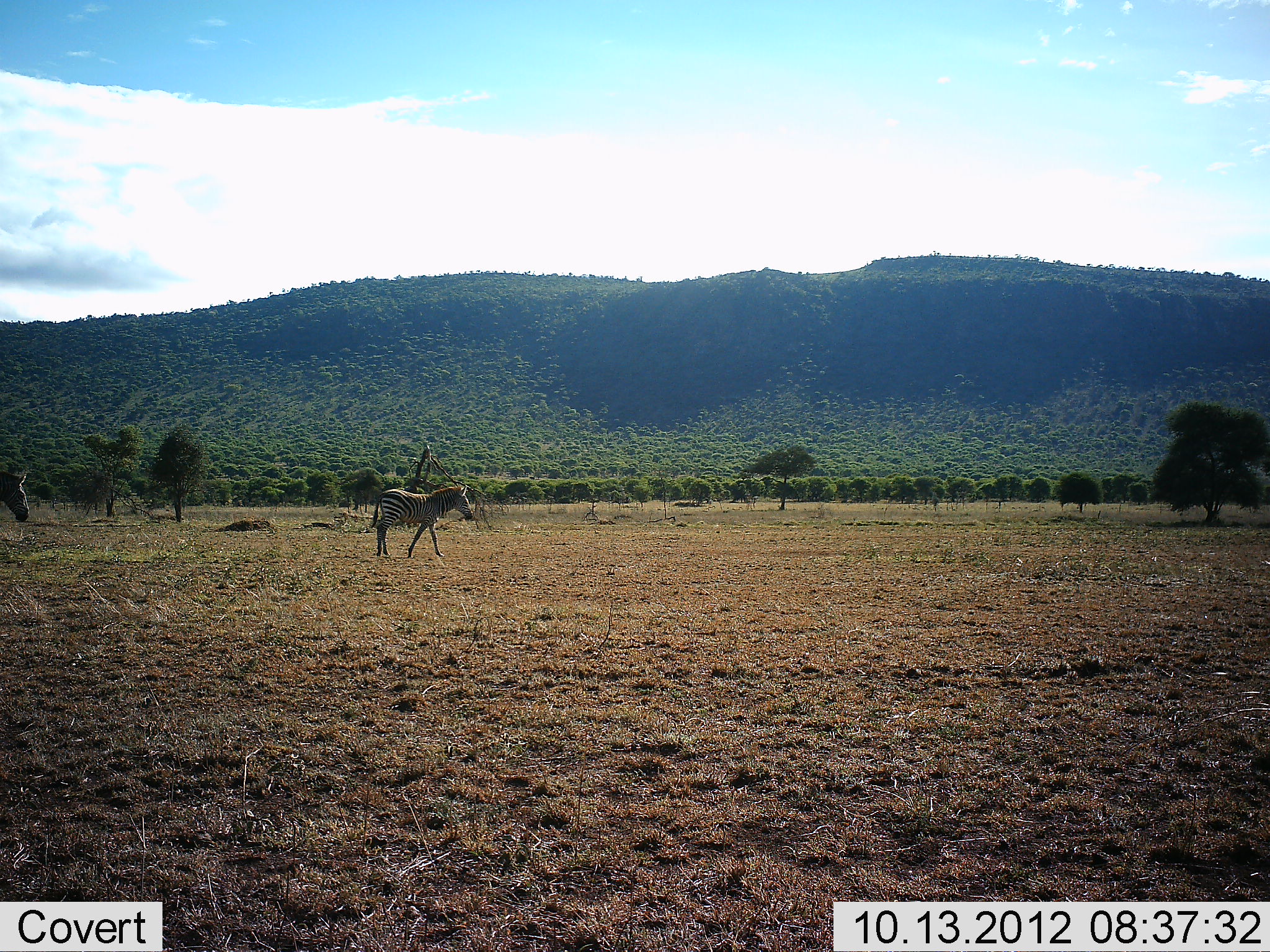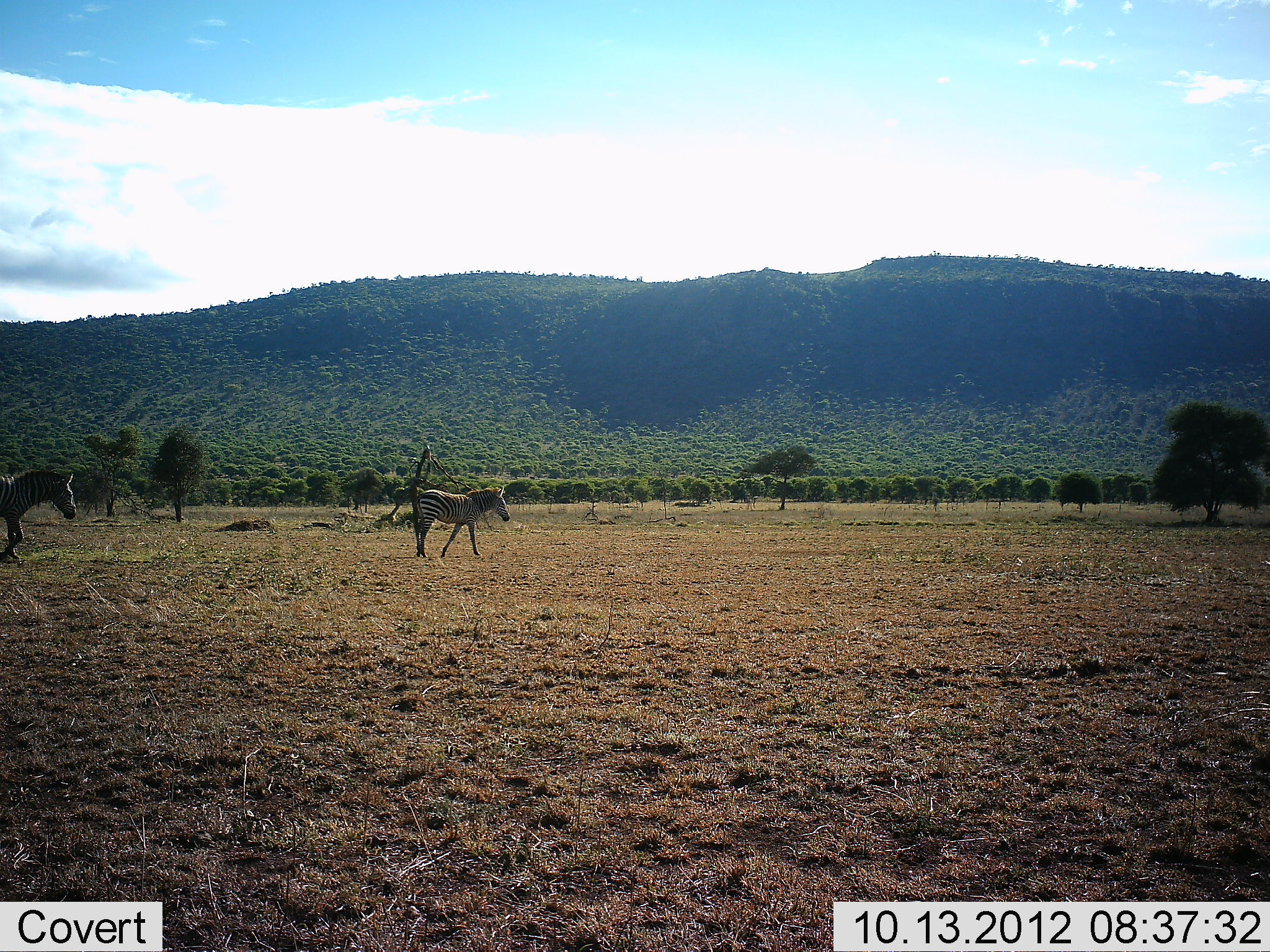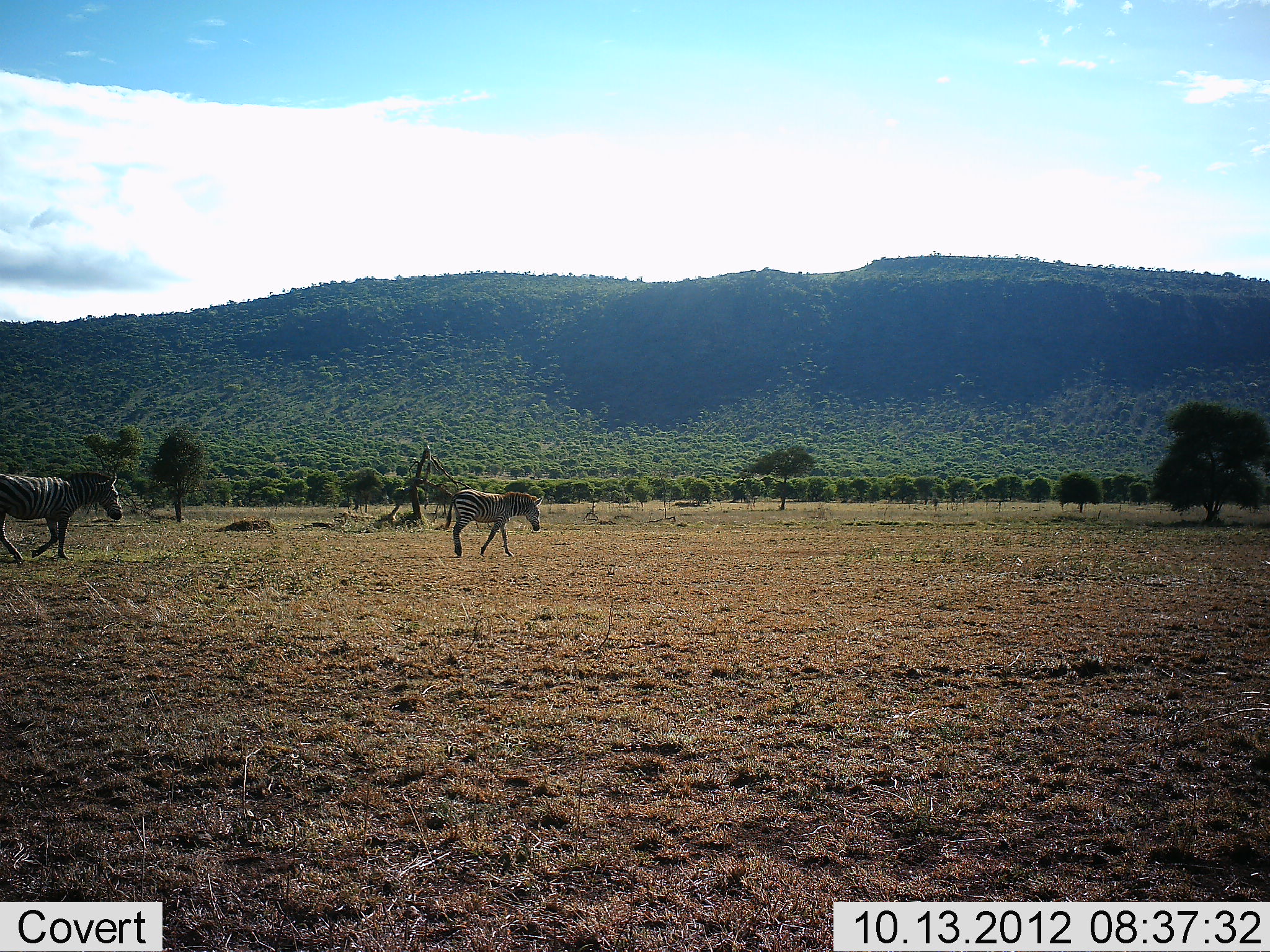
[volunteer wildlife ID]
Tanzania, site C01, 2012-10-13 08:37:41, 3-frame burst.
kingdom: Animalia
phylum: Chordata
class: Mammalia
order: Perissodactyla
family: Equidae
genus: Equus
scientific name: Equus quagga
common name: plains zebra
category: zebra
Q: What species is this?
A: Zebra (plains zebra) (Equus quagga).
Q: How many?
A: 2.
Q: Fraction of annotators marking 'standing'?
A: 0%.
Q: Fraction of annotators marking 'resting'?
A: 0%.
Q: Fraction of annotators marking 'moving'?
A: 100%.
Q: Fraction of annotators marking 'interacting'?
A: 0%.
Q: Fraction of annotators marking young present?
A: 30%.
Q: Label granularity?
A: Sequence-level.